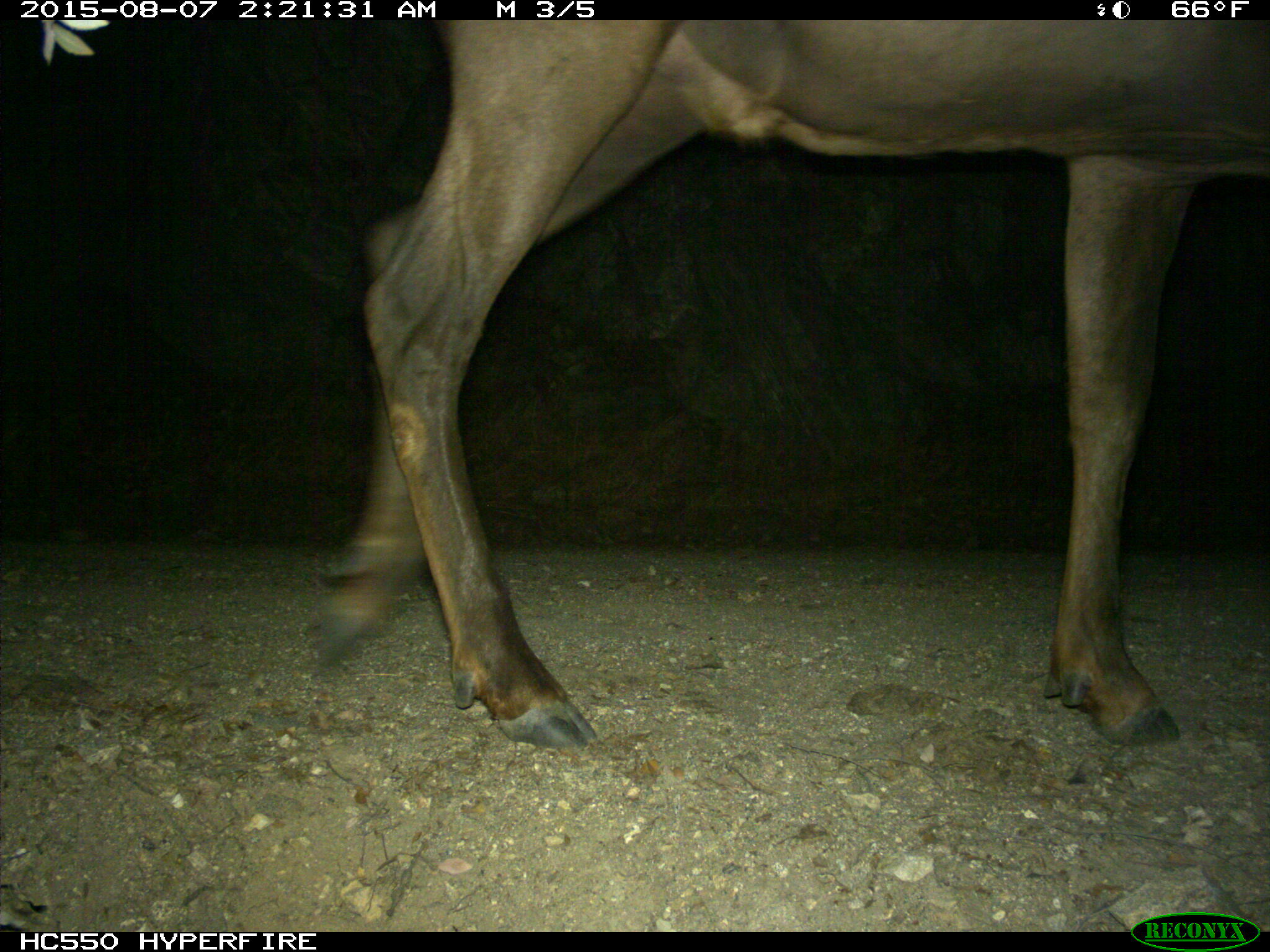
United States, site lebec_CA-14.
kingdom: Animalia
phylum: Chordata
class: Mammalia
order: Artiodactyla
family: Cervidae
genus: Cervus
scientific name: Cervus canadensis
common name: elk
Cervus canadensis (elk).